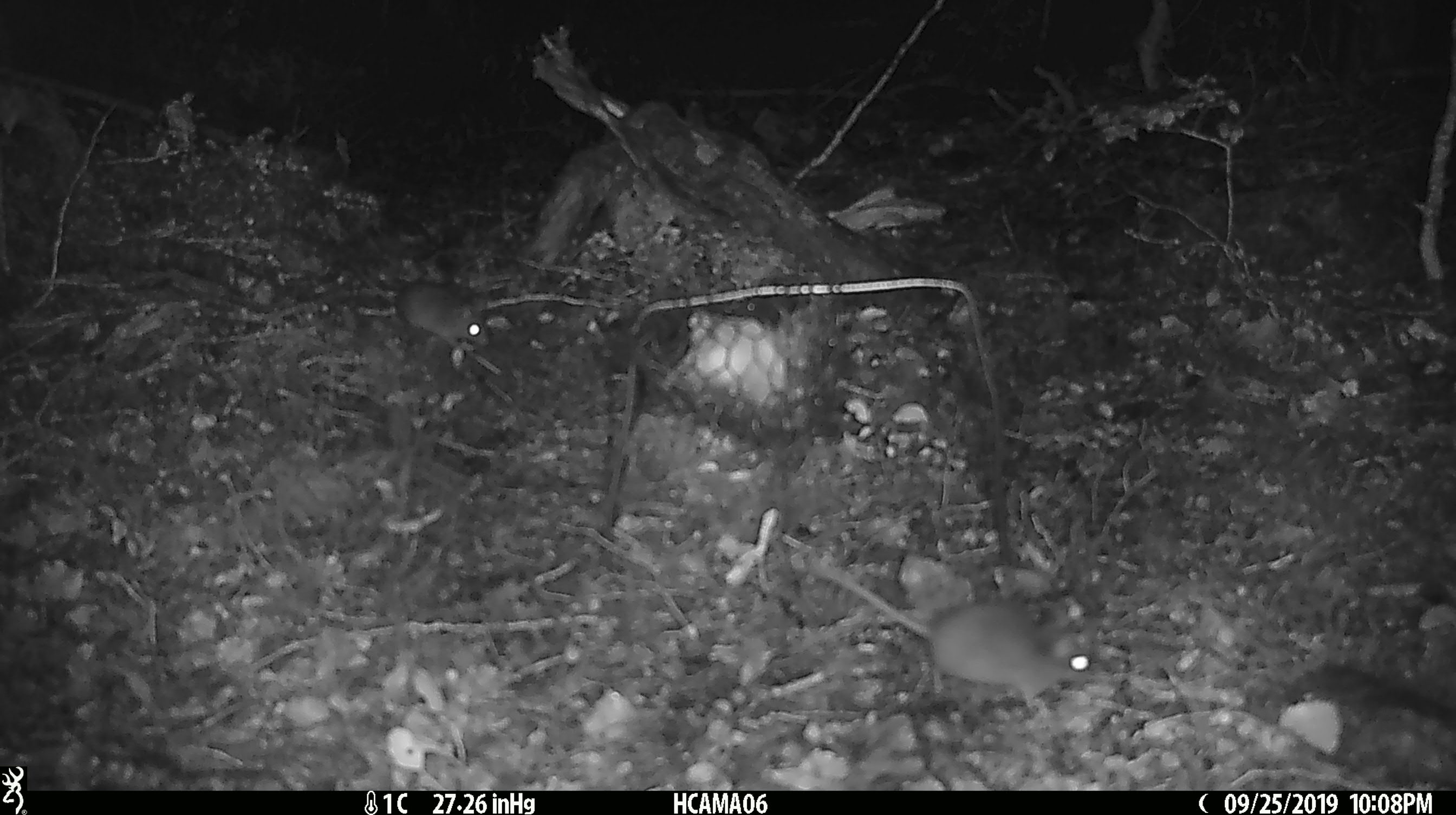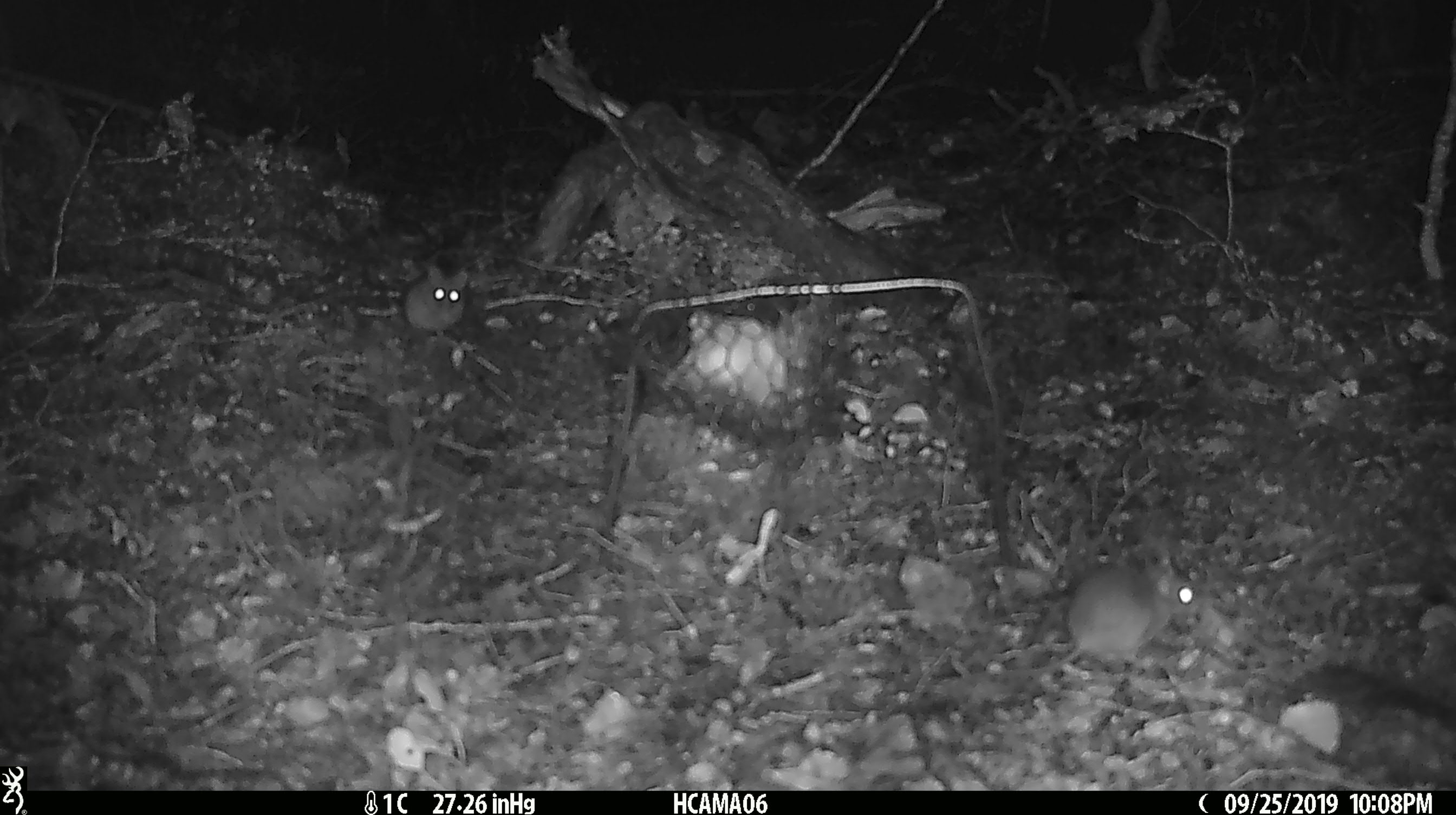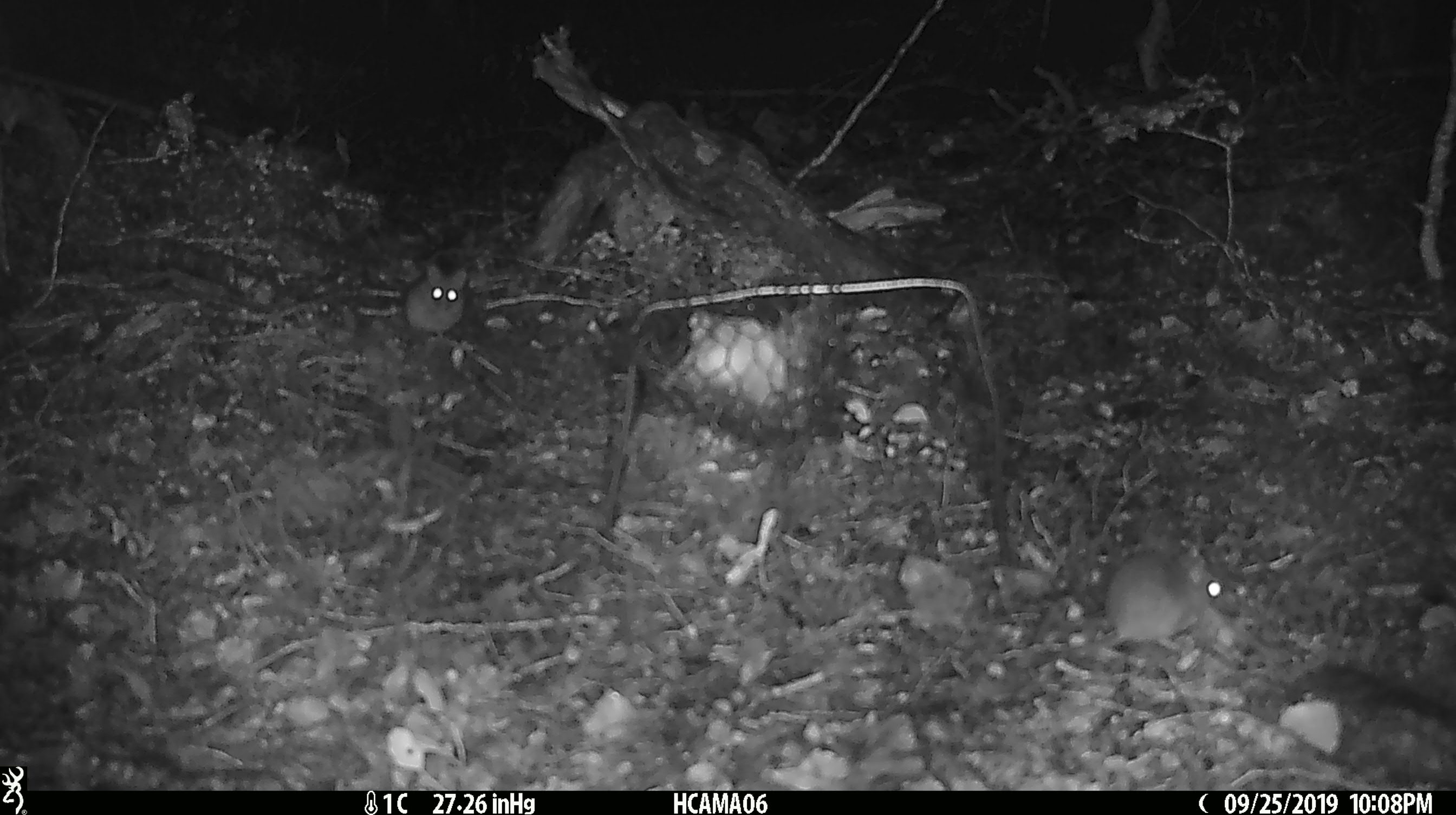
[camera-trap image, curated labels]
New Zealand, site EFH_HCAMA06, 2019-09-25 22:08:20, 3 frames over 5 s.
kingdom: Animalia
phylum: Chordata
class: Mammalia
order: Rodentia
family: Muridae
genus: Rattus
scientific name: Rattus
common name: rat